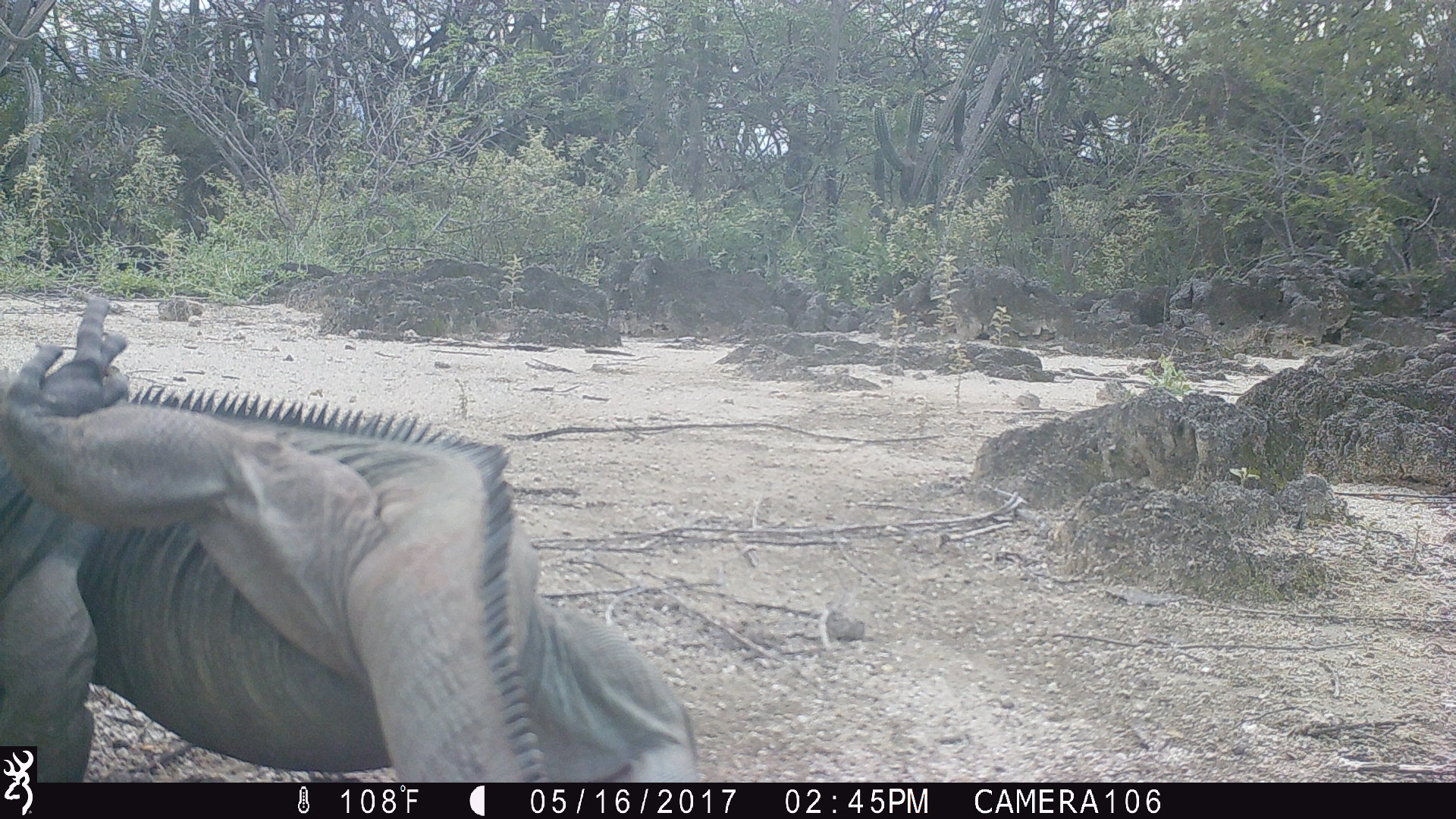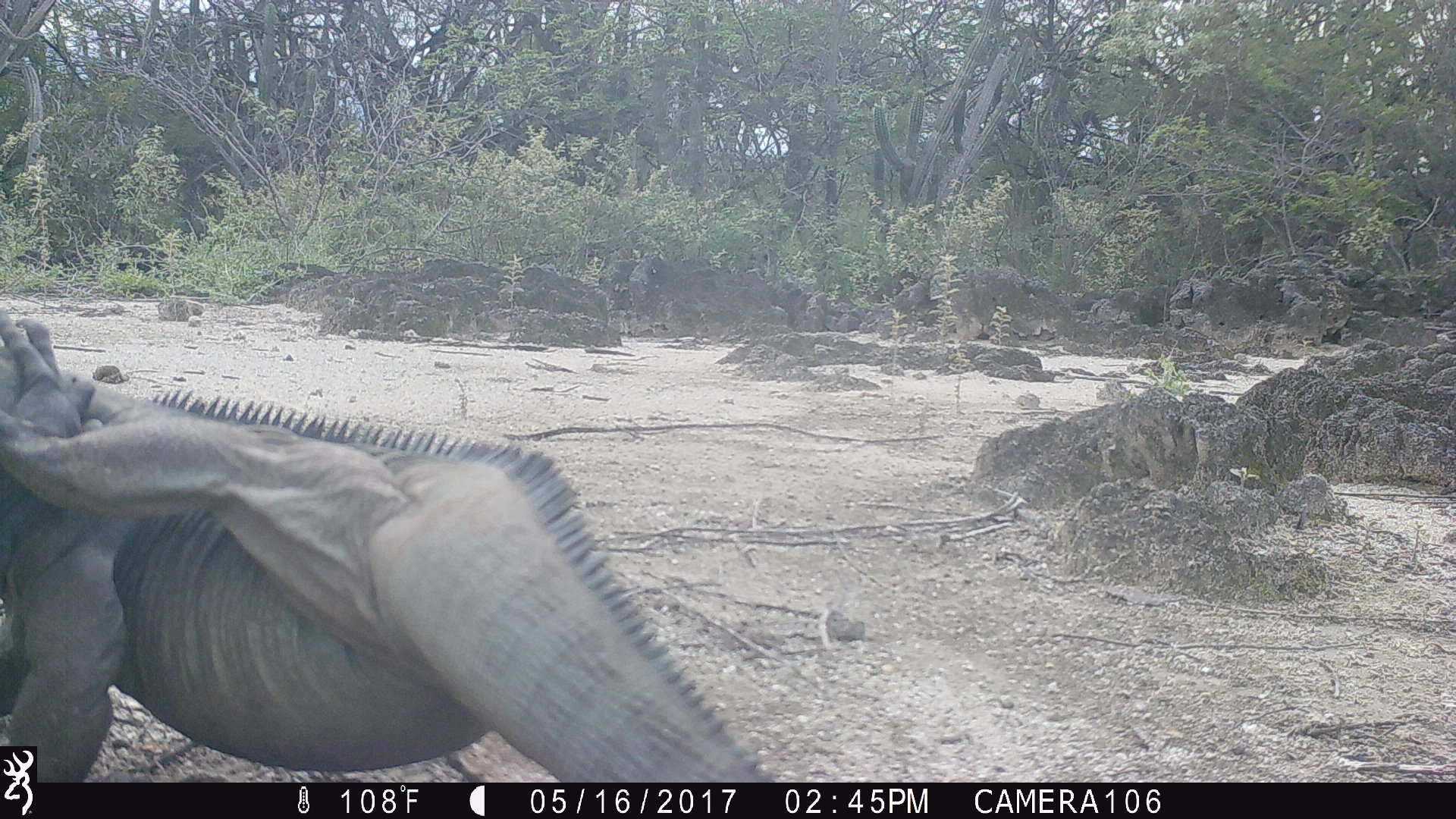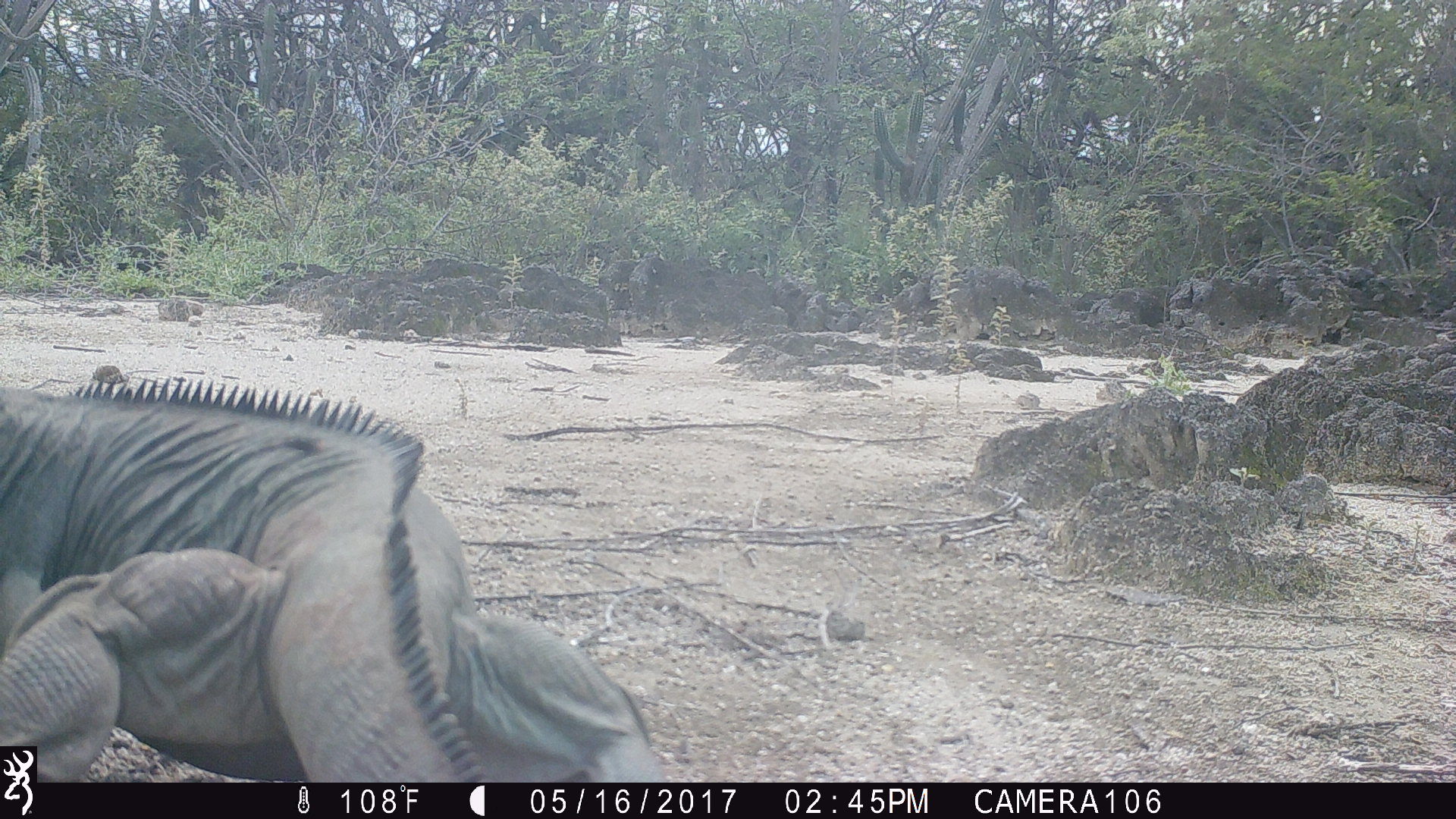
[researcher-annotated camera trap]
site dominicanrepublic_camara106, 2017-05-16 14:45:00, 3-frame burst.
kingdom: Animalia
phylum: Chordata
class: Reptilia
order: Squamata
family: Iguanidae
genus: Iguana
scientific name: Iguana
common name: typical iguanas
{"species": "Iguana (typical iguanas)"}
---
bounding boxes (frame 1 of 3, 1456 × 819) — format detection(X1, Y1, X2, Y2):
iguana: detection(1, 295, 690, 775)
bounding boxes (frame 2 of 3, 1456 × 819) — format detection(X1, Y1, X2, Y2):
iguana: detection(0, 308, 761, 775)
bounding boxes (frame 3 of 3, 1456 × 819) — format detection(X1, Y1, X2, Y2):
iguana: detection(0, 373, 655, 780)